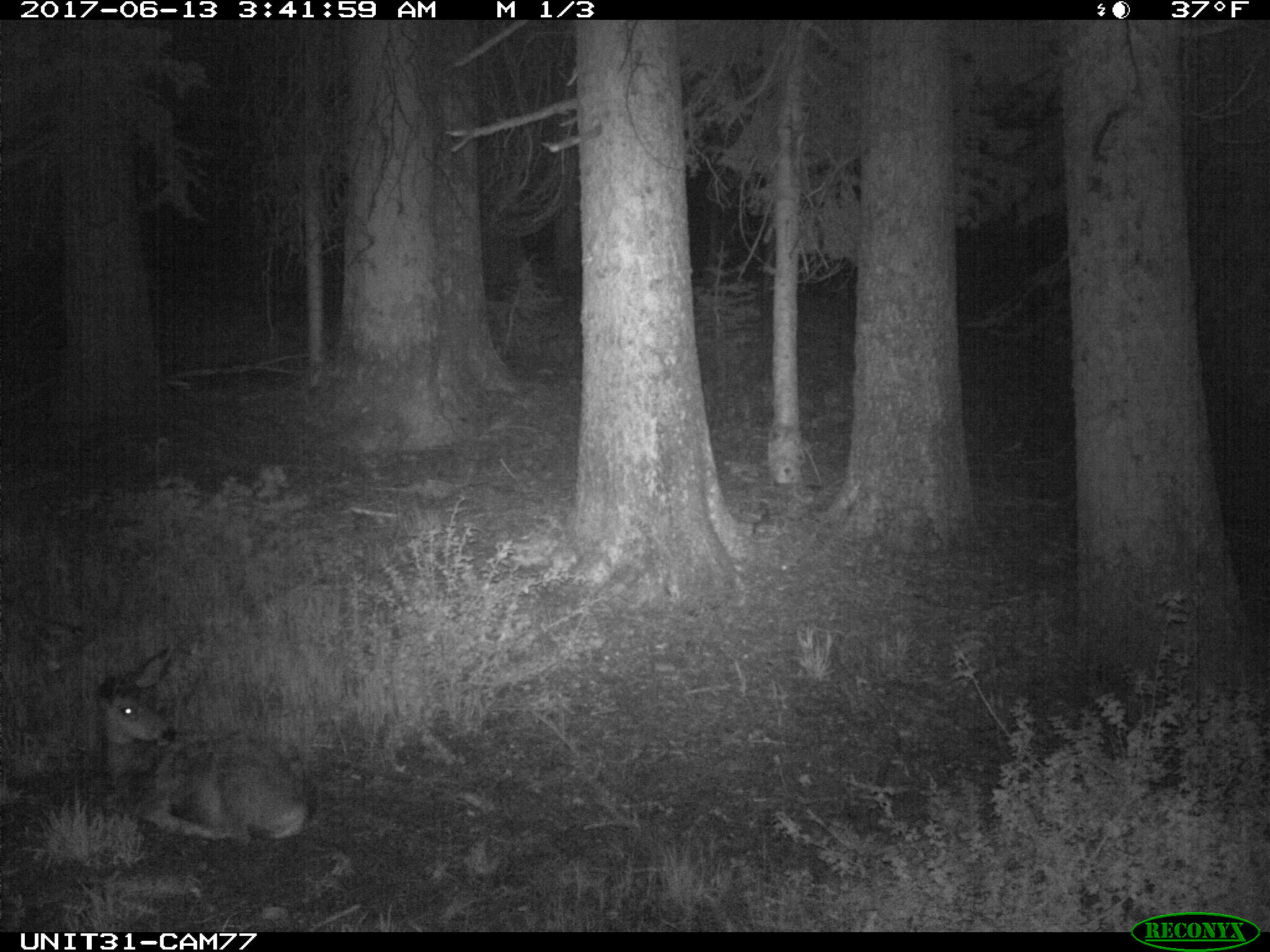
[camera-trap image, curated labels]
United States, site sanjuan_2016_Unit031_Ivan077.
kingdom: Animalia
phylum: Chordata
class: Mammalia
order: Artiodactyla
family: Cervidae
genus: Odocoileus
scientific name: Odocoileus hemionus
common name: mule deer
Odocoileus hemionus (mule deer).